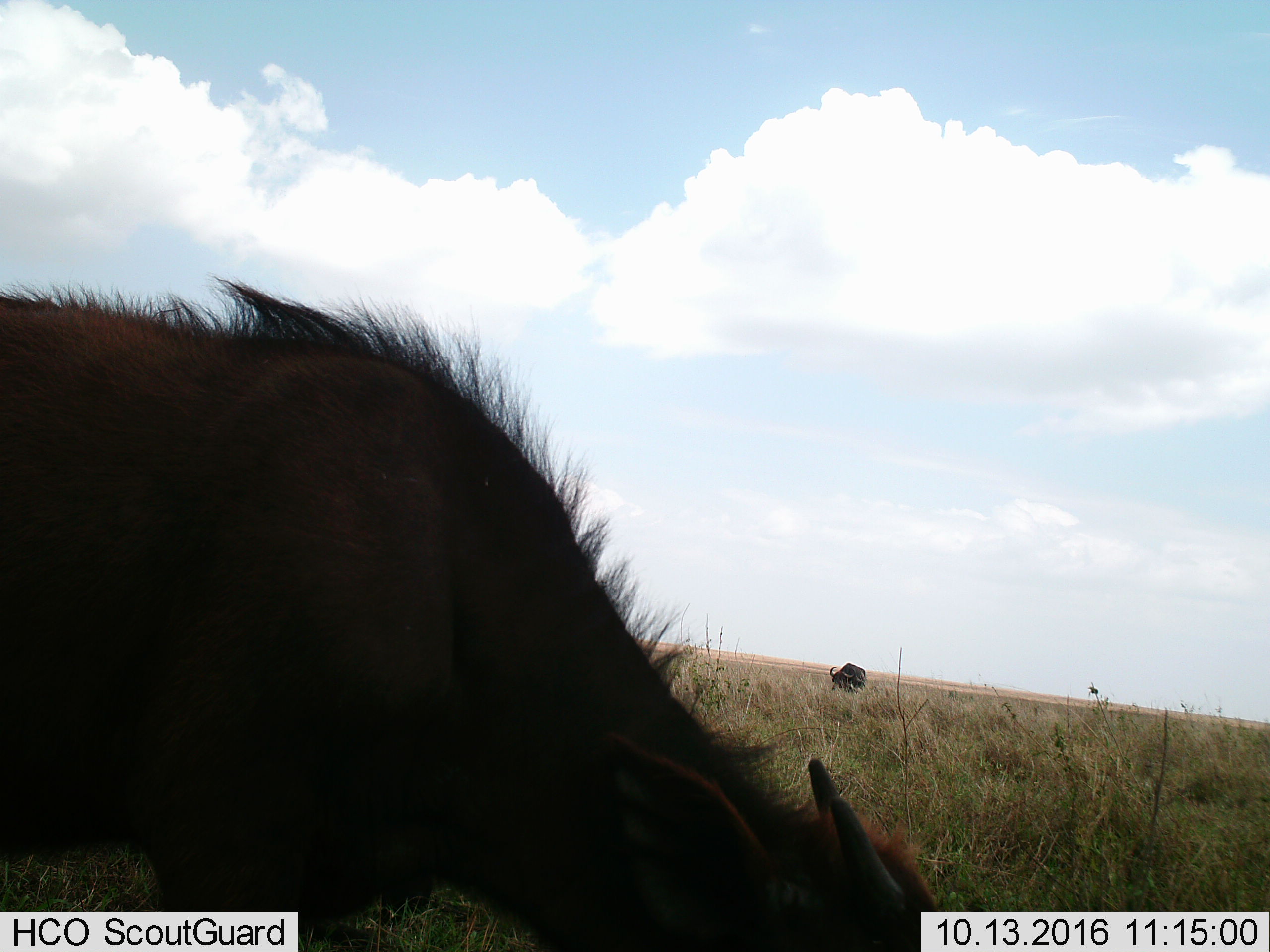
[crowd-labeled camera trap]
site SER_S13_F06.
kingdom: Animalia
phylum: Chordata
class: Mammalia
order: Artiodactyla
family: Bovidae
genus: Connochaetes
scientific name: Connochaetes taurinus taurinus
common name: blue wildebeest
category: wildebeestblue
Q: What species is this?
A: Wildebeestblue (blue wildebeest) (Connochaetes taurinus taurinus).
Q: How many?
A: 2.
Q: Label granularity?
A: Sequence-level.